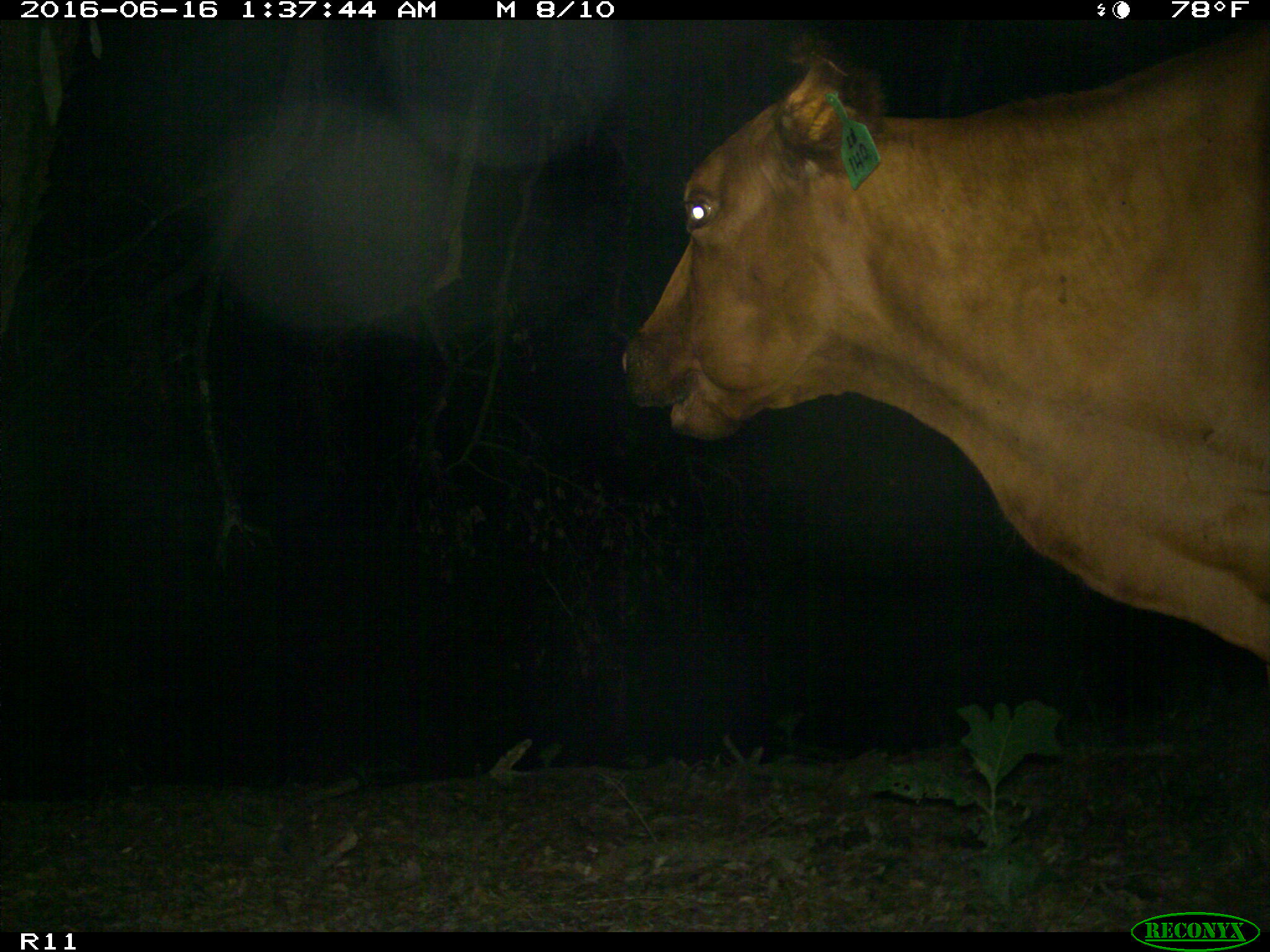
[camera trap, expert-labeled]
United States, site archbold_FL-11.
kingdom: Animalia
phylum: Chordata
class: Mammalia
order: Artiodactyla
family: Bovidae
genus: Bos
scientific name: Bos taurus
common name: domestic cow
Bos taurus (domestic cow).